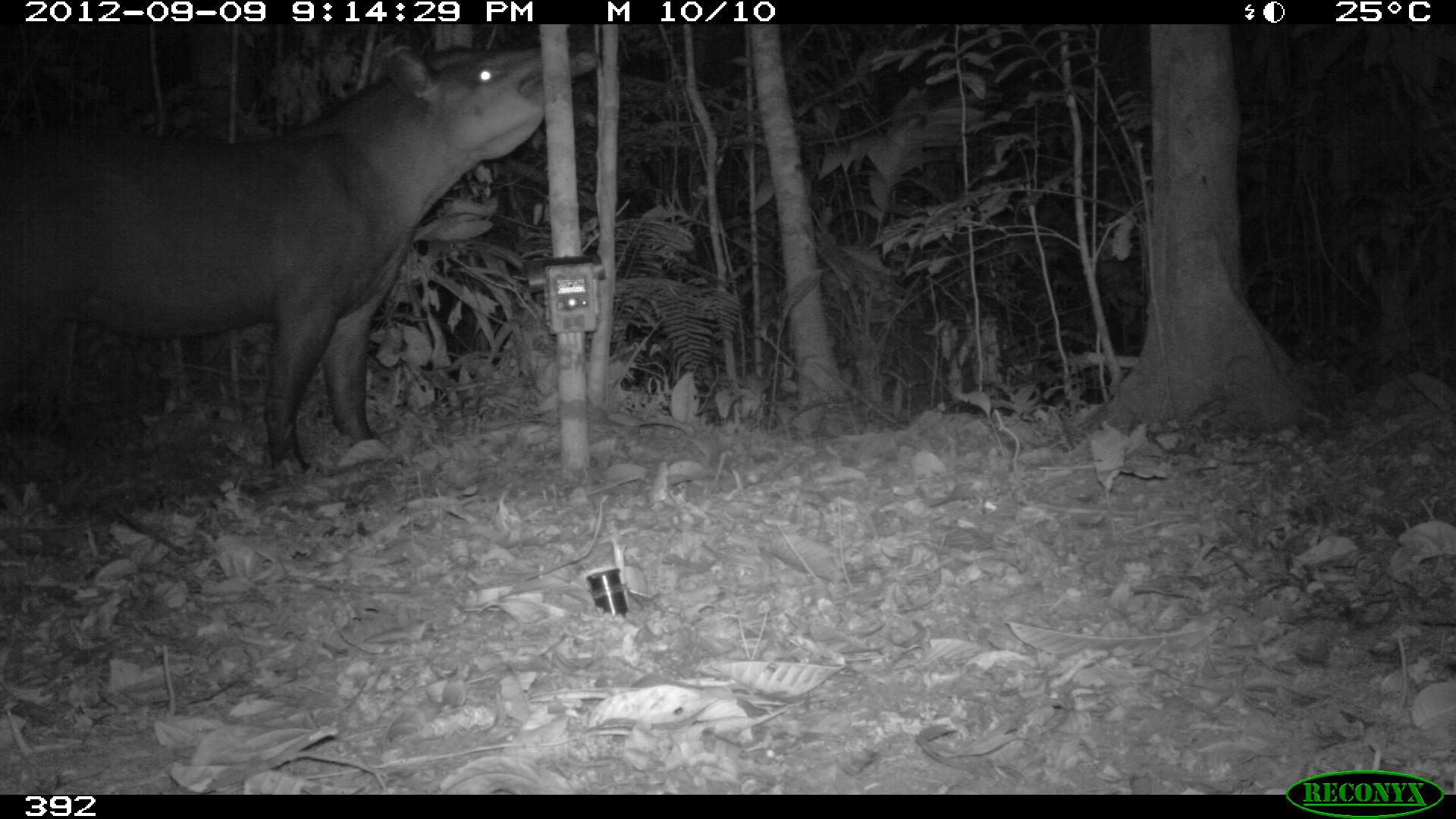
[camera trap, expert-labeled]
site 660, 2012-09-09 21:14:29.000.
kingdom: Animalia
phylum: Chordata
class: Mammalia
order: Perissodactyla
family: Tapiridae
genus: Tapirus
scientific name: Tapirus terrestris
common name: south american tapir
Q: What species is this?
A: Tapirus terrestris (south american tapir).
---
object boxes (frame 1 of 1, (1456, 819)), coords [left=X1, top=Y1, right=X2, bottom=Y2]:
tapirus terrestris: [left=0, top=21, right=596, bottom=475]